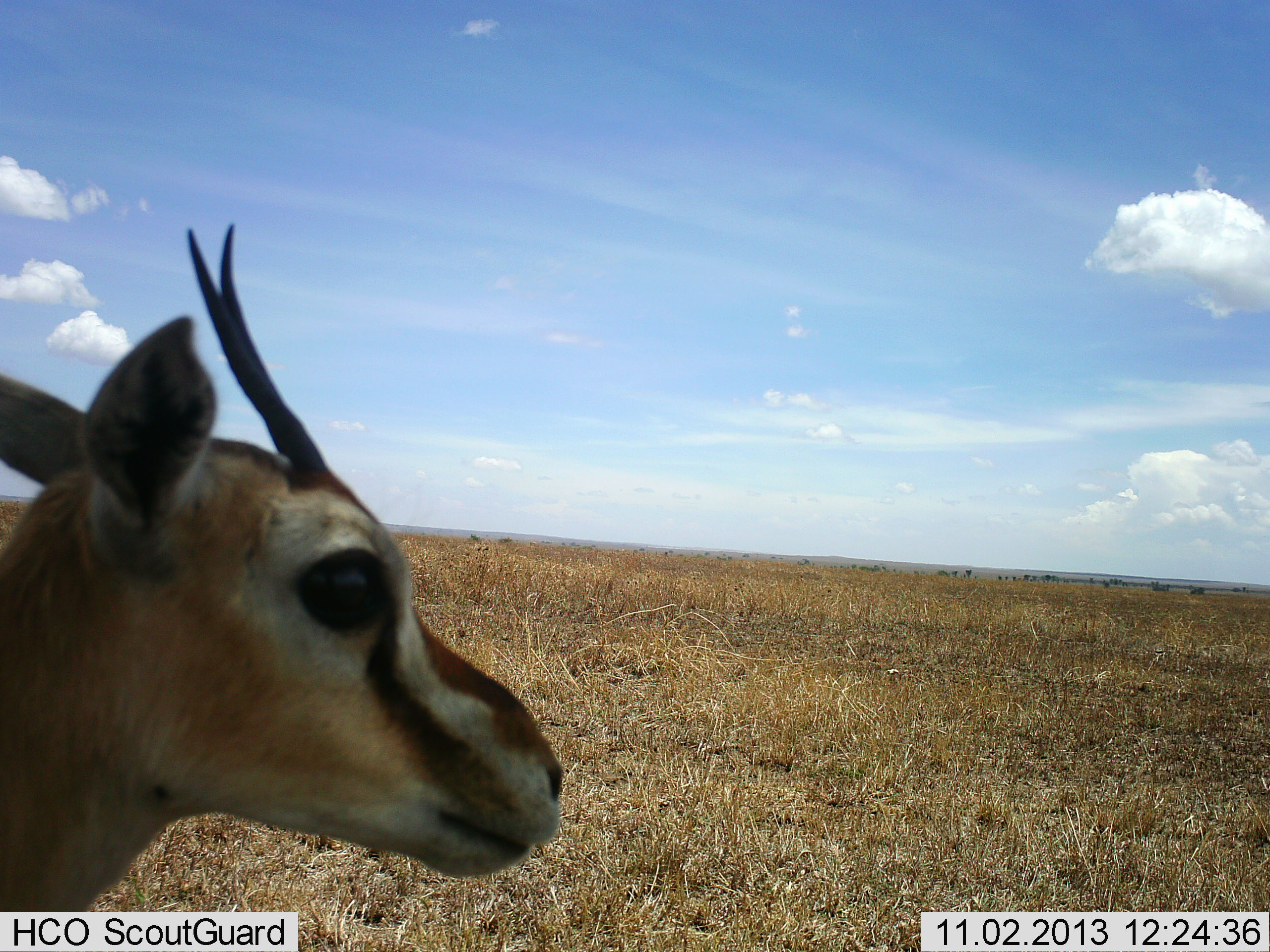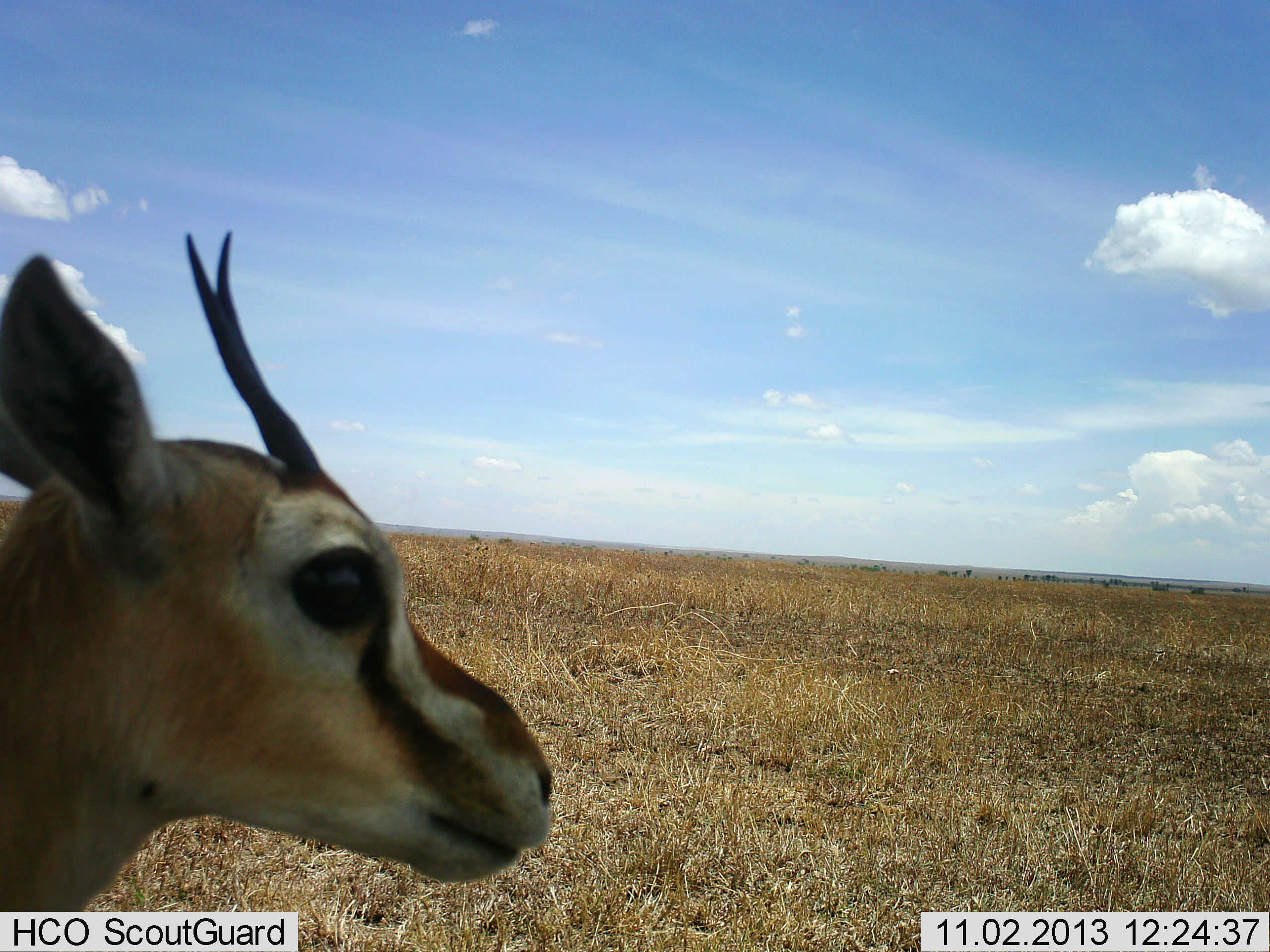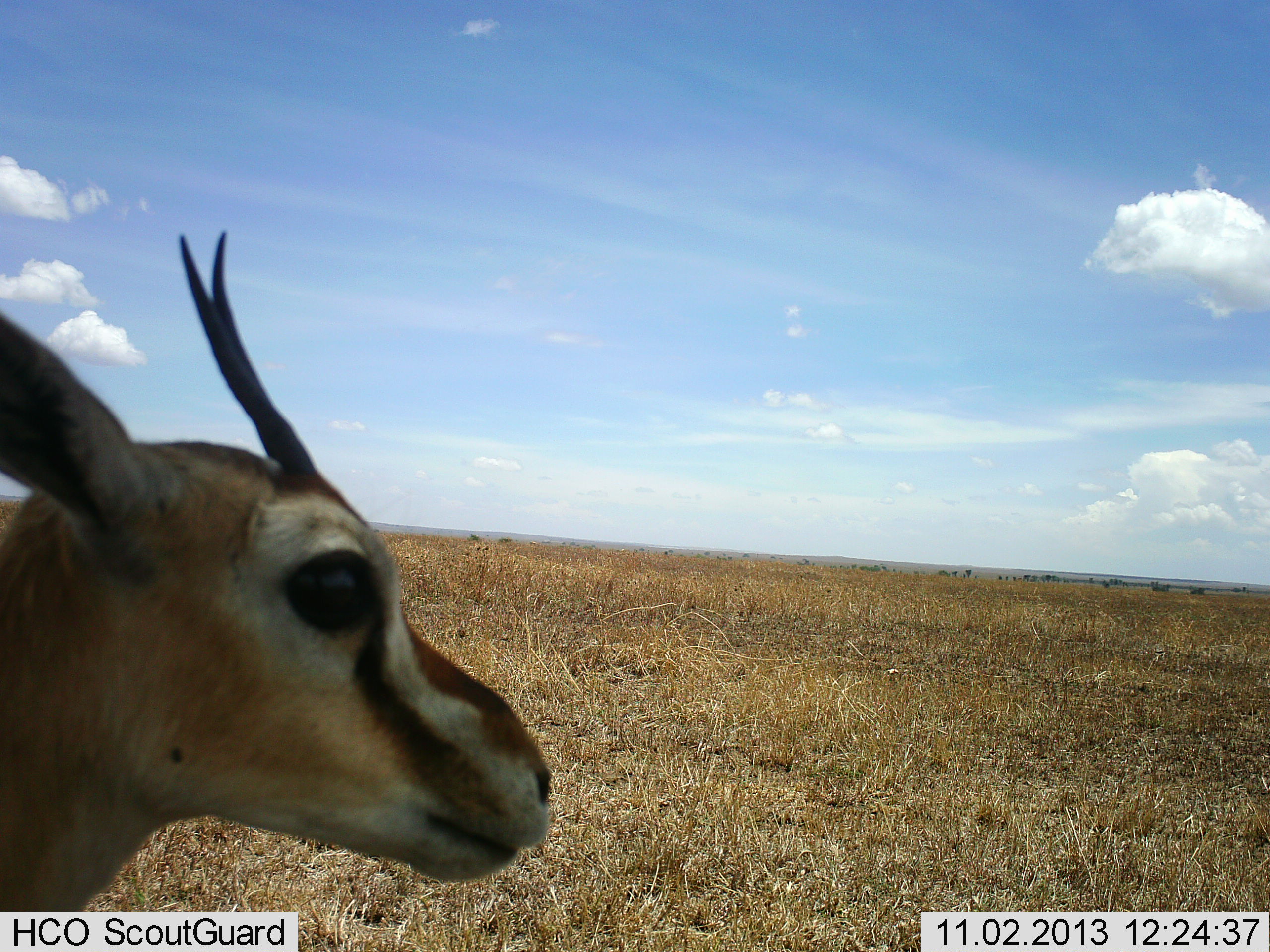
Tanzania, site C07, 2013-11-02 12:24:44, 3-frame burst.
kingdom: Animalia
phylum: Chordata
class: Mammalia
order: Artiodactyla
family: Bovidae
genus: Eudorcas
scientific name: Eudorcas thomsonii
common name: thomson's gazelle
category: gazellethomsons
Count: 1.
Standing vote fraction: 83%.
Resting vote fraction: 17%.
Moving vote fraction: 0%.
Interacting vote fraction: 0%.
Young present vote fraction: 0%.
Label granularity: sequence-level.